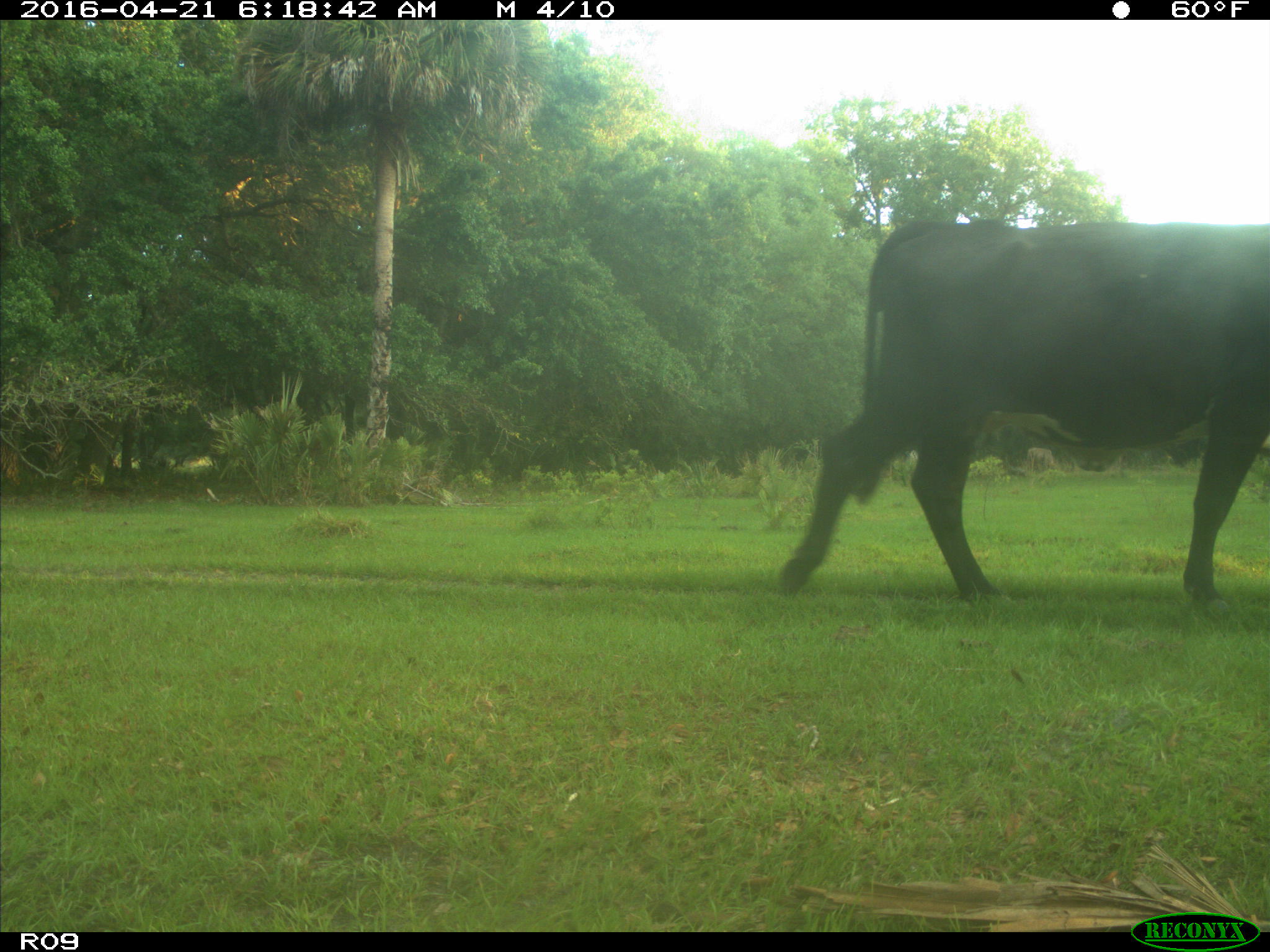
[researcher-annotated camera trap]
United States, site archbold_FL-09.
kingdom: Animalia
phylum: Chordata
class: Mammalia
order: Artiodactyla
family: Bovidae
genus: Bos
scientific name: Bos taurus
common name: domestic cow